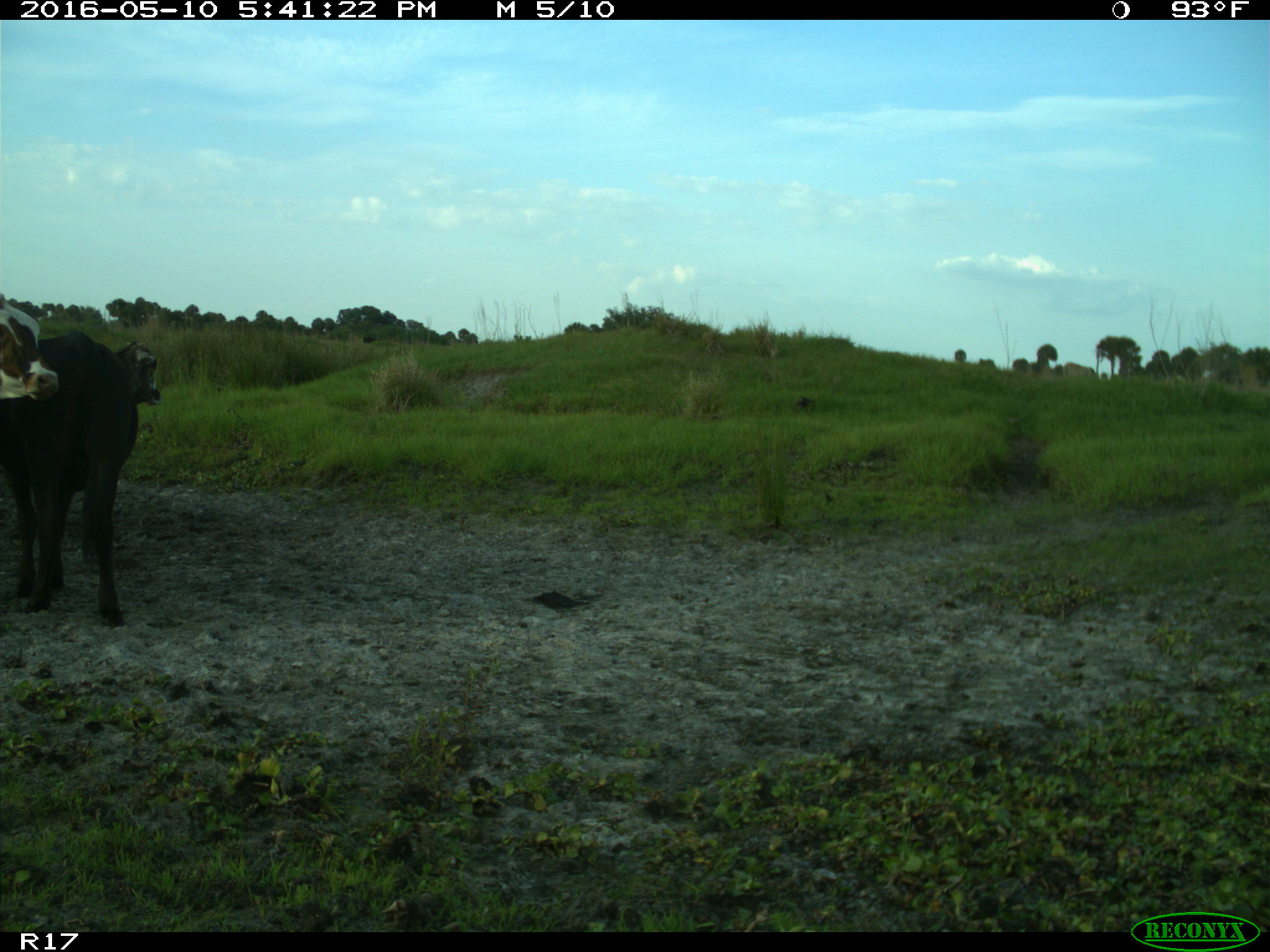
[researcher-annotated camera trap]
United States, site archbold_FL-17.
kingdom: Animalia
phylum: Chordata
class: Mammalia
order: Artiodactyla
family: Bovidae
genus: Bos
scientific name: Bos taurus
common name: domestic cow